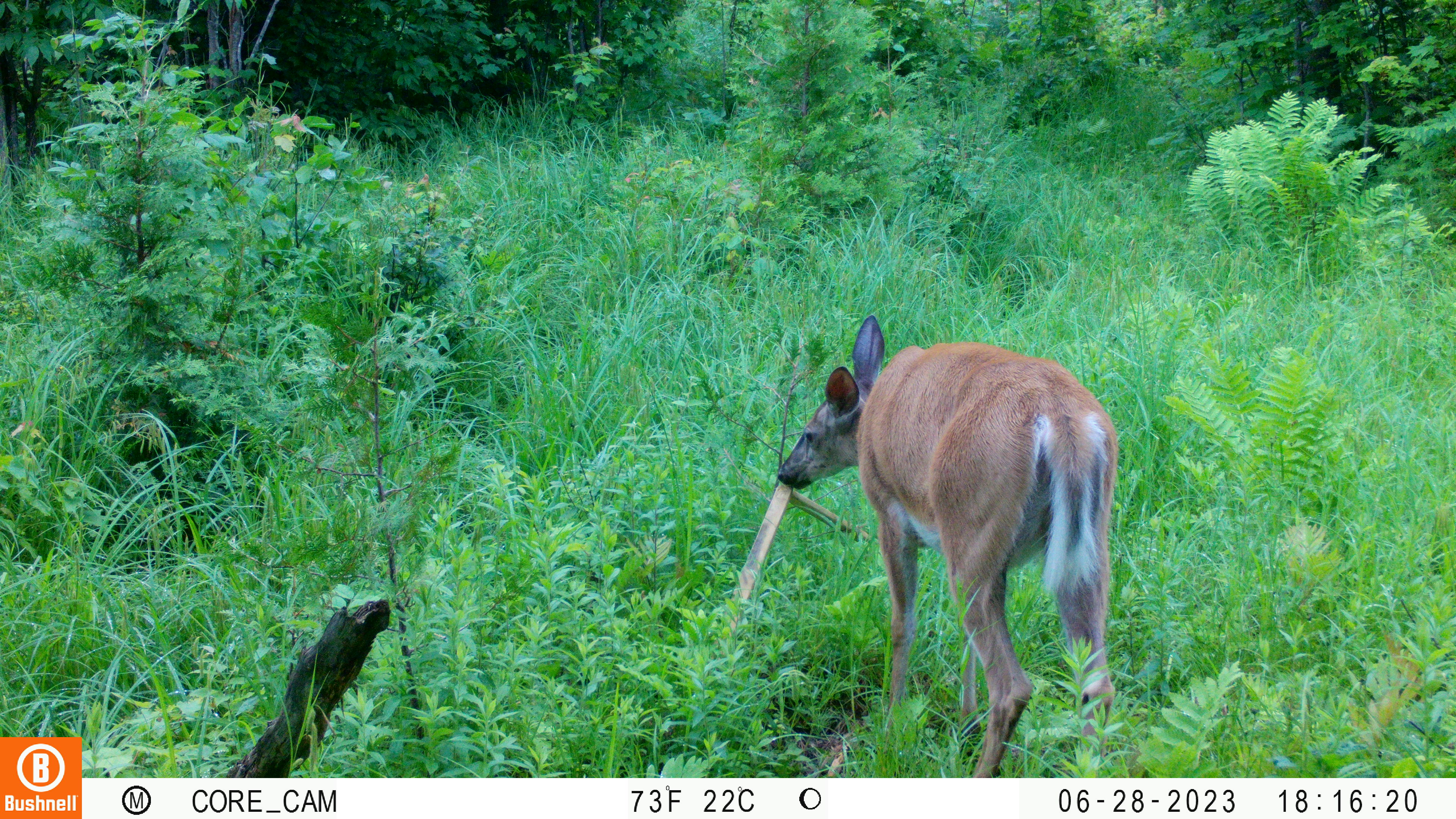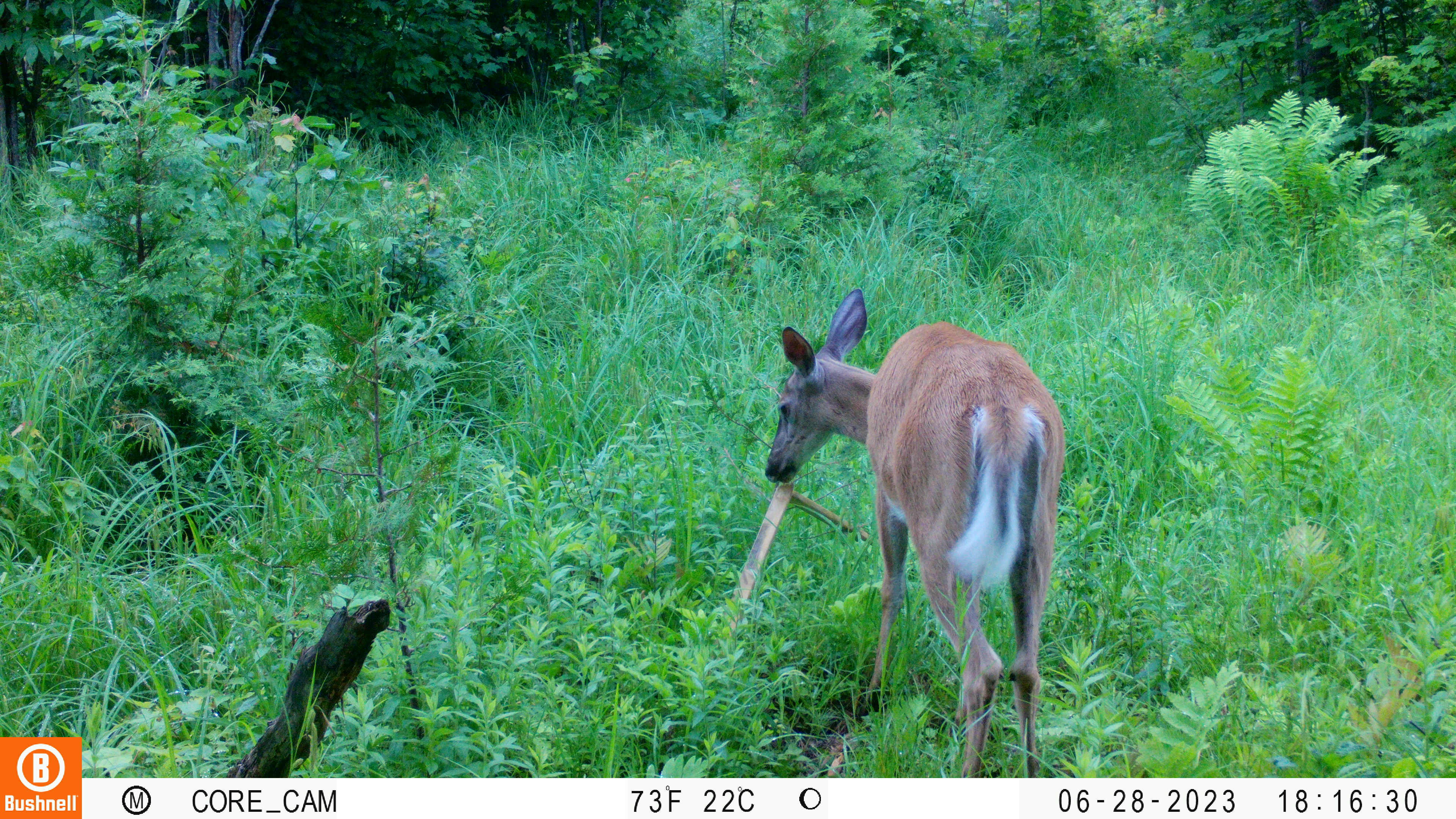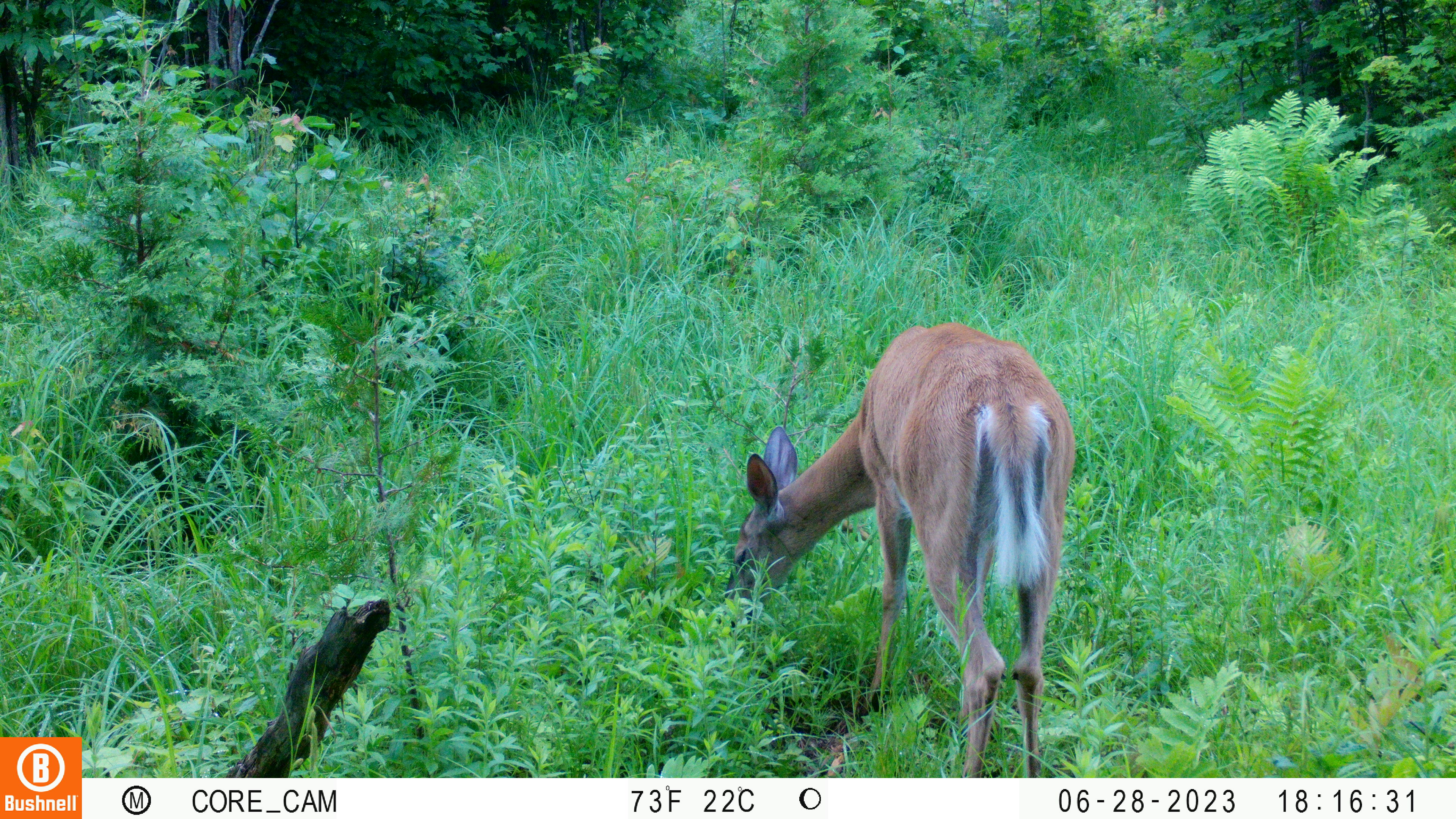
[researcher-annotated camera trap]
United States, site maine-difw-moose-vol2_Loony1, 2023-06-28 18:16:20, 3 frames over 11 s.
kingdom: Animalia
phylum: Chordata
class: Mammalia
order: Artiodactyla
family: Cervidae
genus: Odocoileus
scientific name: Odocoileus virginianus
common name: white-tailed deer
White-tailed deer (Odocoileus virginianus).